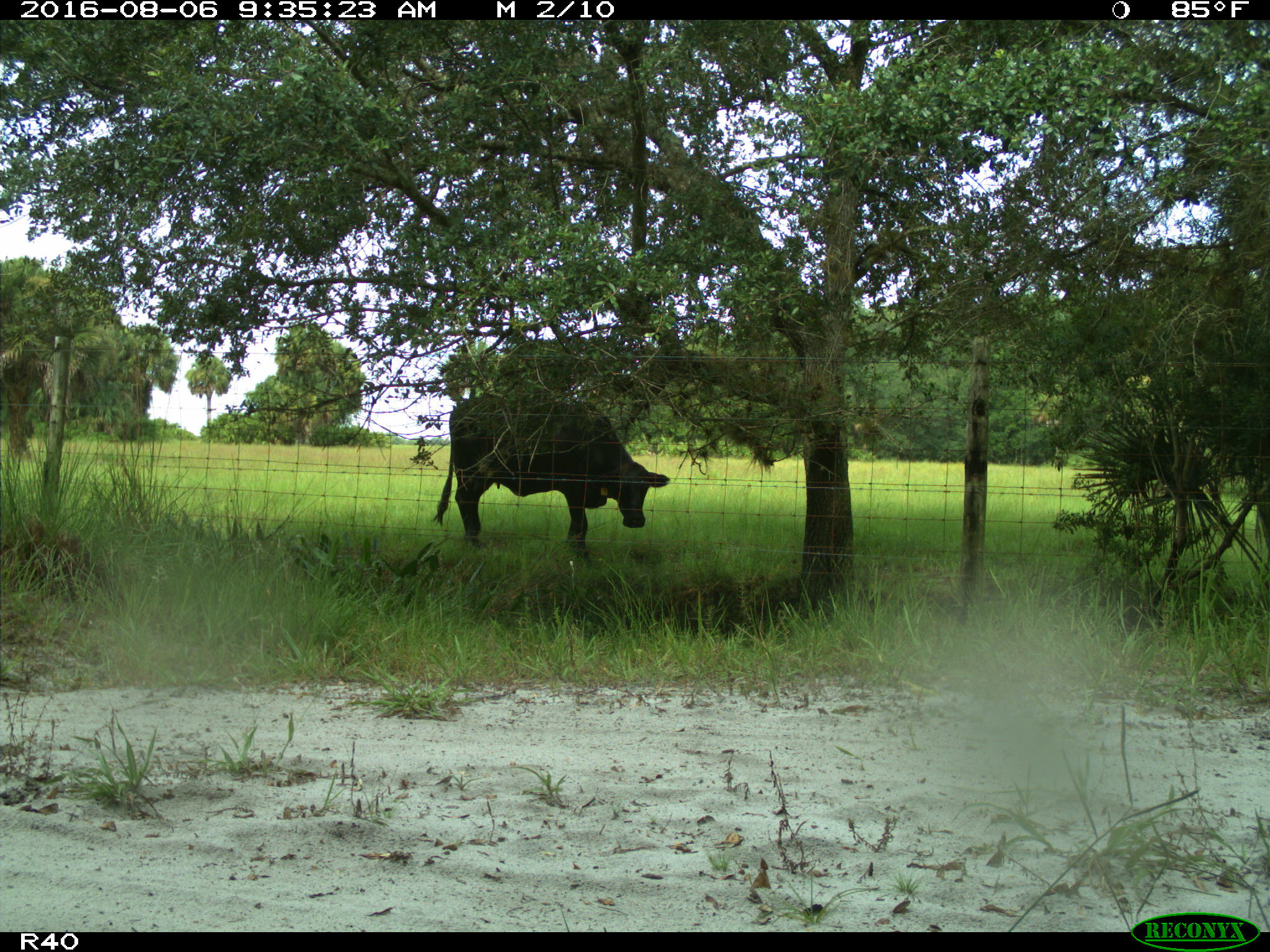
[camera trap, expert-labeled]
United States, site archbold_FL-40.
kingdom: Animalia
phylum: Chordata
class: Mammalia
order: Artiodactyla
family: Bovidae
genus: Bos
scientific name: Bos taurus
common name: domestic cow